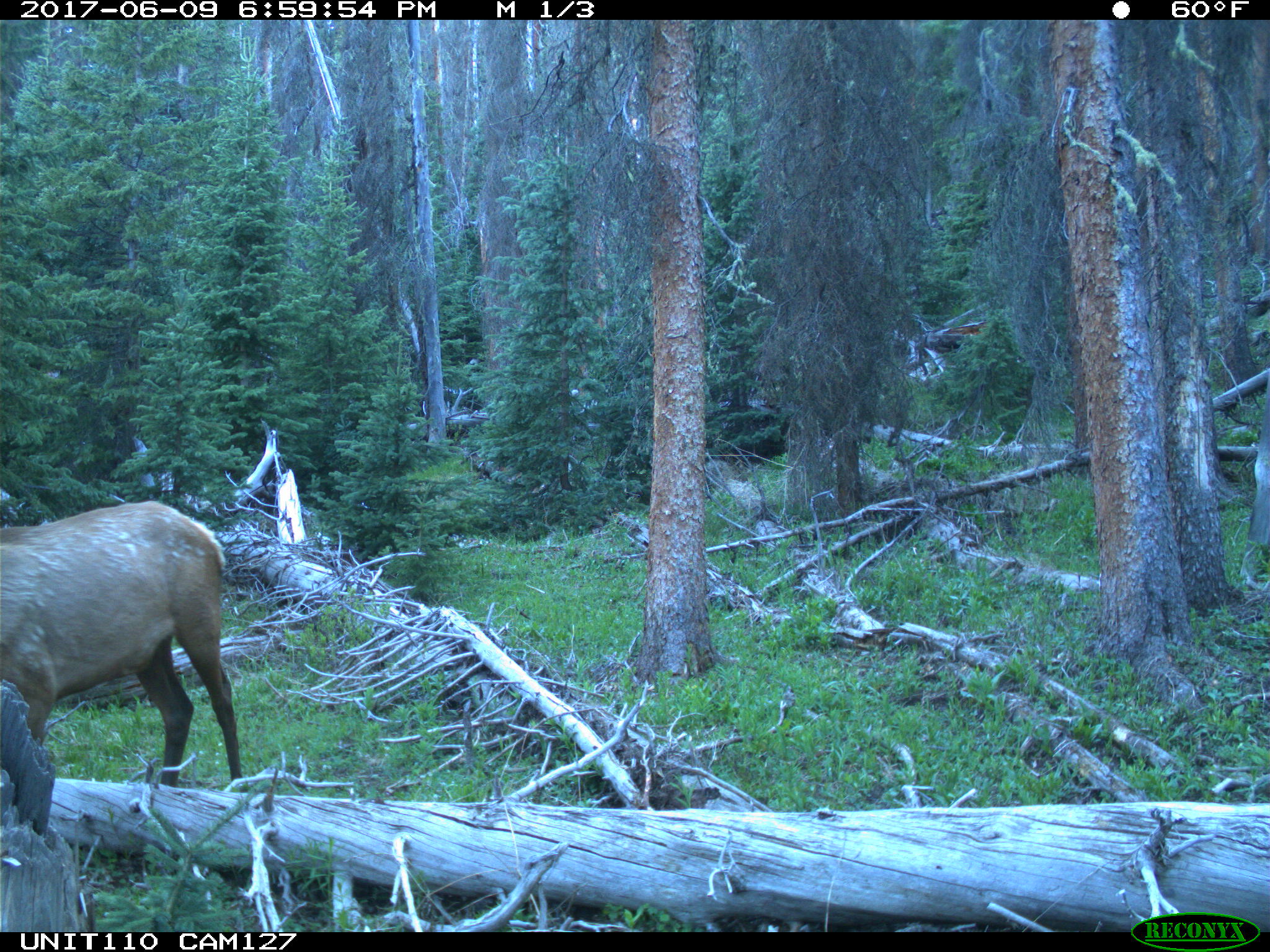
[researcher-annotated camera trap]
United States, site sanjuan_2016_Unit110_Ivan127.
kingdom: Animalia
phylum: Chordata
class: Mammalia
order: Artiodactyla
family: Cervidae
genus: Cervus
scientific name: Cervus elaphus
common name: red deer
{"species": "Cervus elaphus (red deer)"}